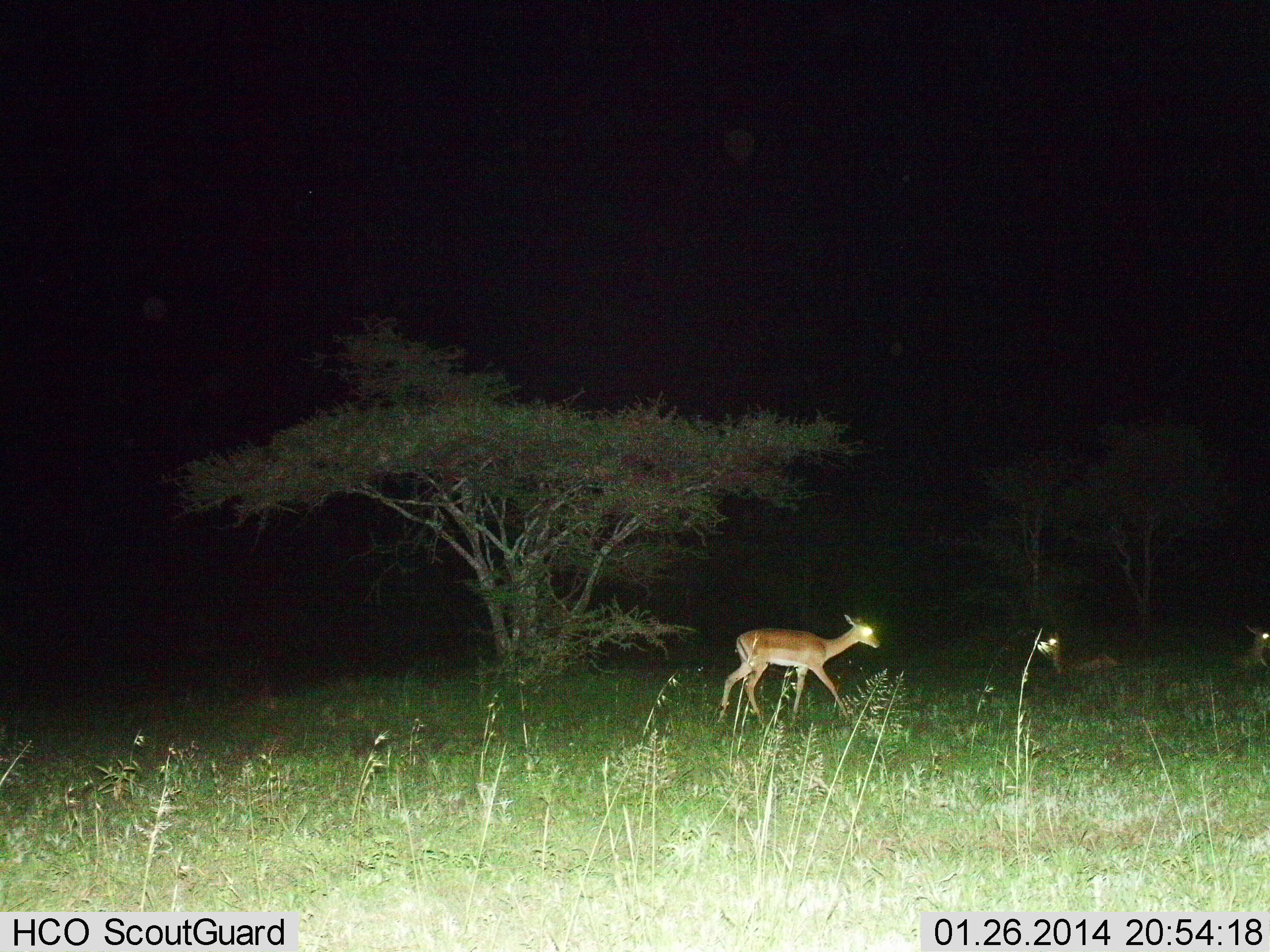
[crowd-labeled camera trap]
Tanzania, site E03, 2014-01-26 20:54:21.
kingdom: Animalia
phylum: Chordata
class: Mammalia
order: Artiodactyla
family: Bovidae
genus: Aepyceros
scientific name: Aepyceros melampus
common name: impala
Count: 3.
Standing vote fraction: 27%.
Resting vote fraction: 82%.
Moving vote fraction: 82%.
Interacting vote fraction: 0%.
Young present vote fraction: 0%.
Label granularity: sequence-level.